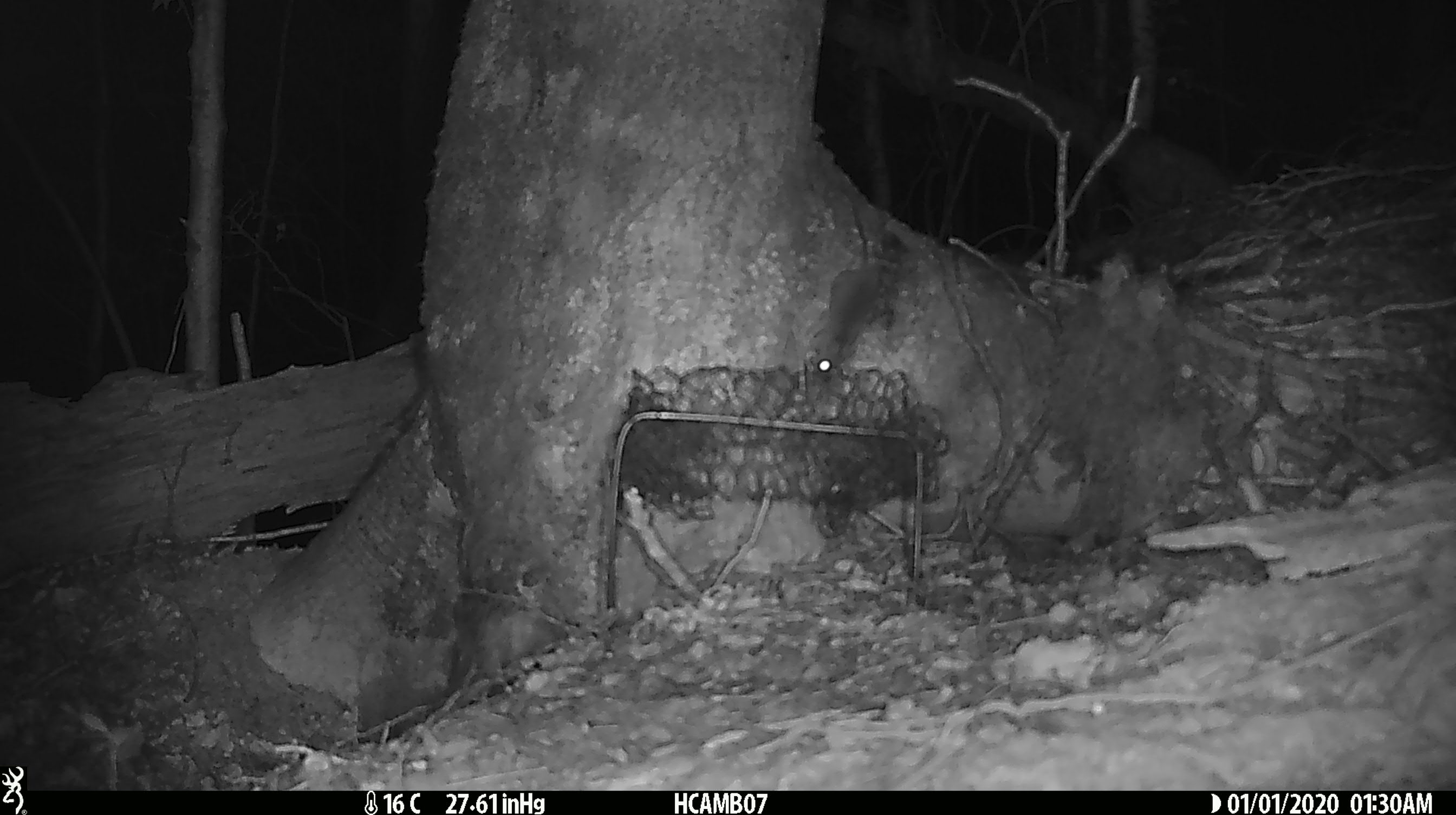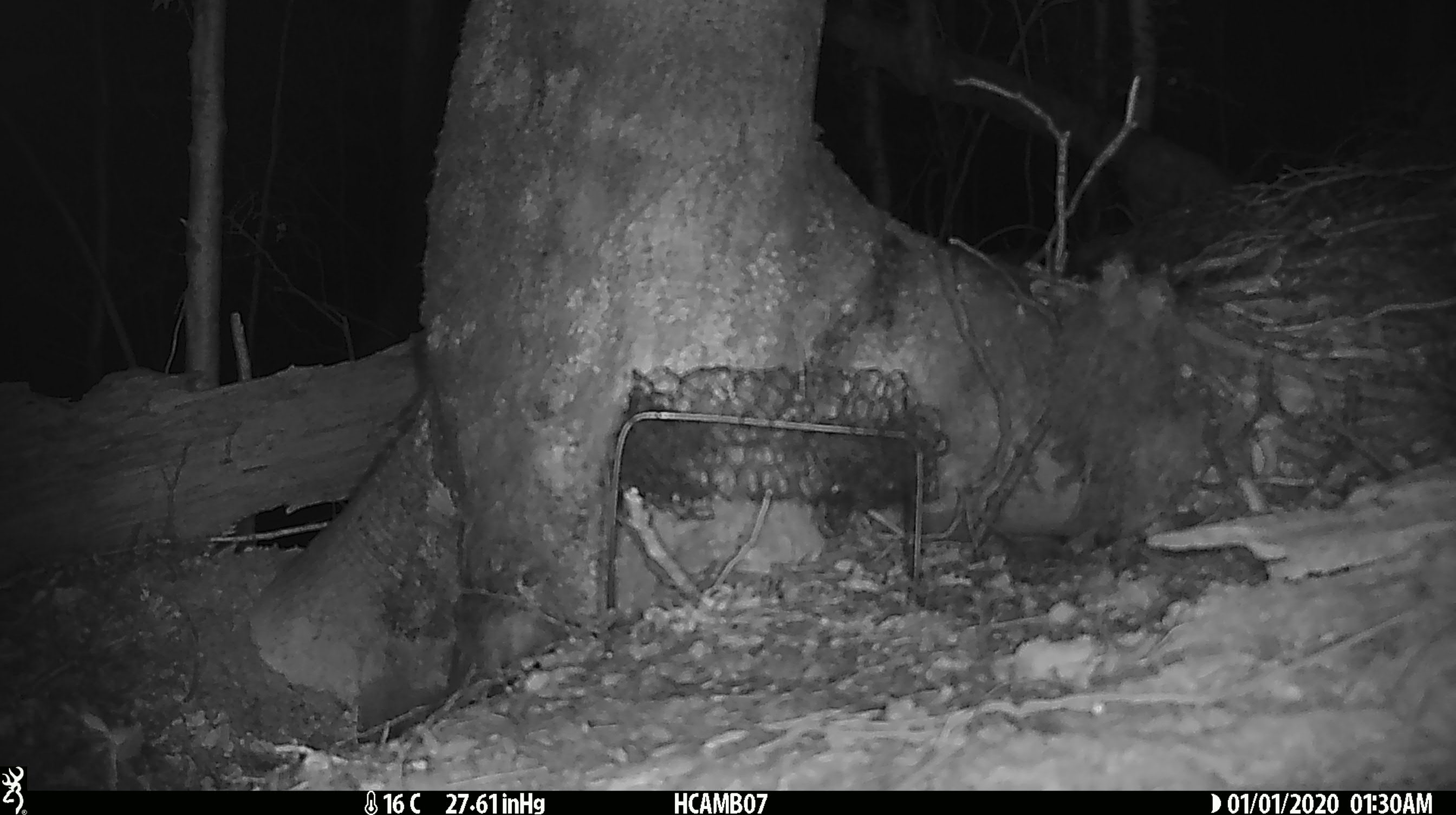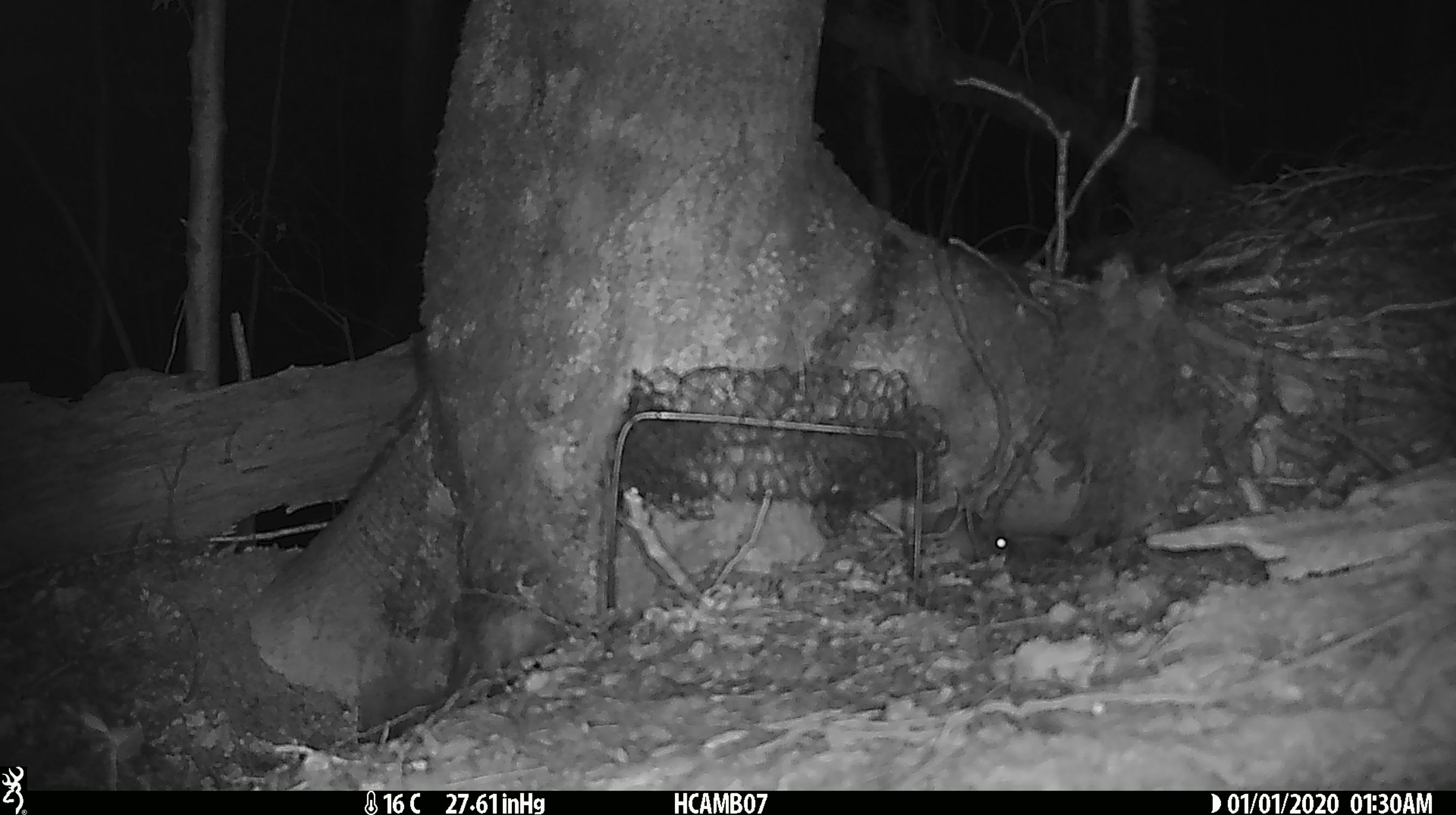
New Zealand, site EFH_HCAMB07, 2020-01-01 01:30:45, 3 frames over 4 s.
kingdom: Animalia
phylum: Chordata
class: Mammalia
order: Rodentia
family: Muridae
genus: Mus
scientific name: Mus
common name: mouse